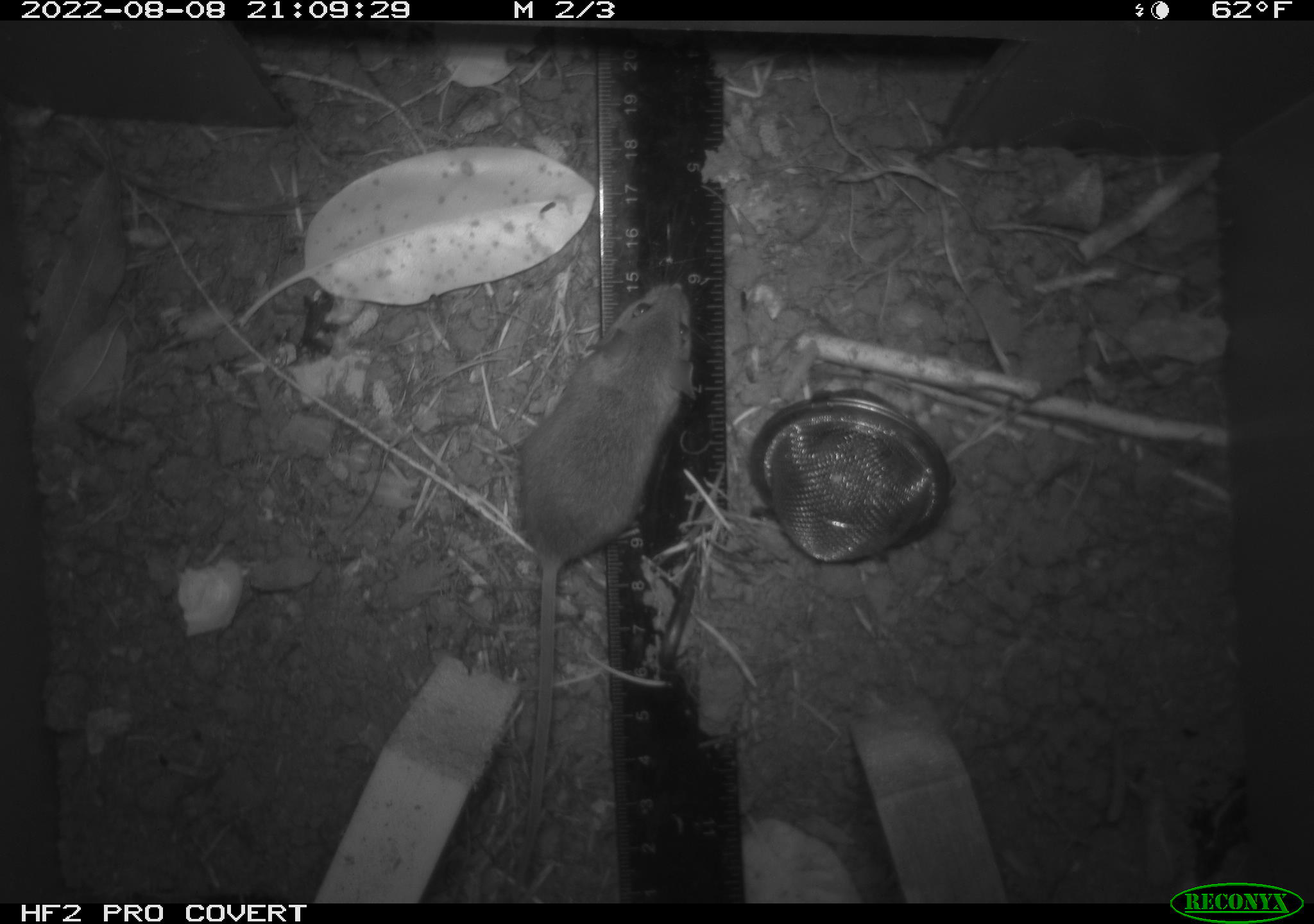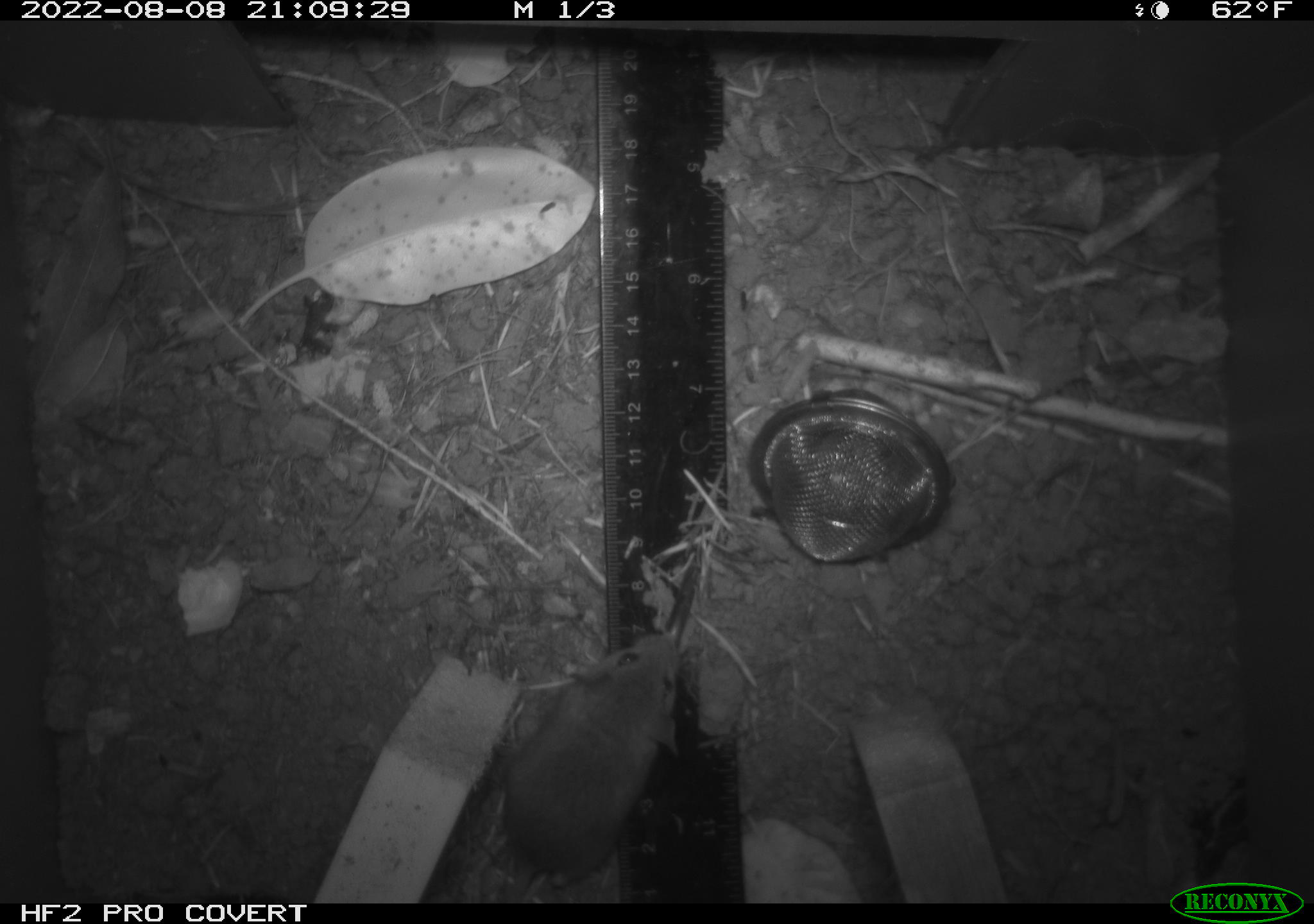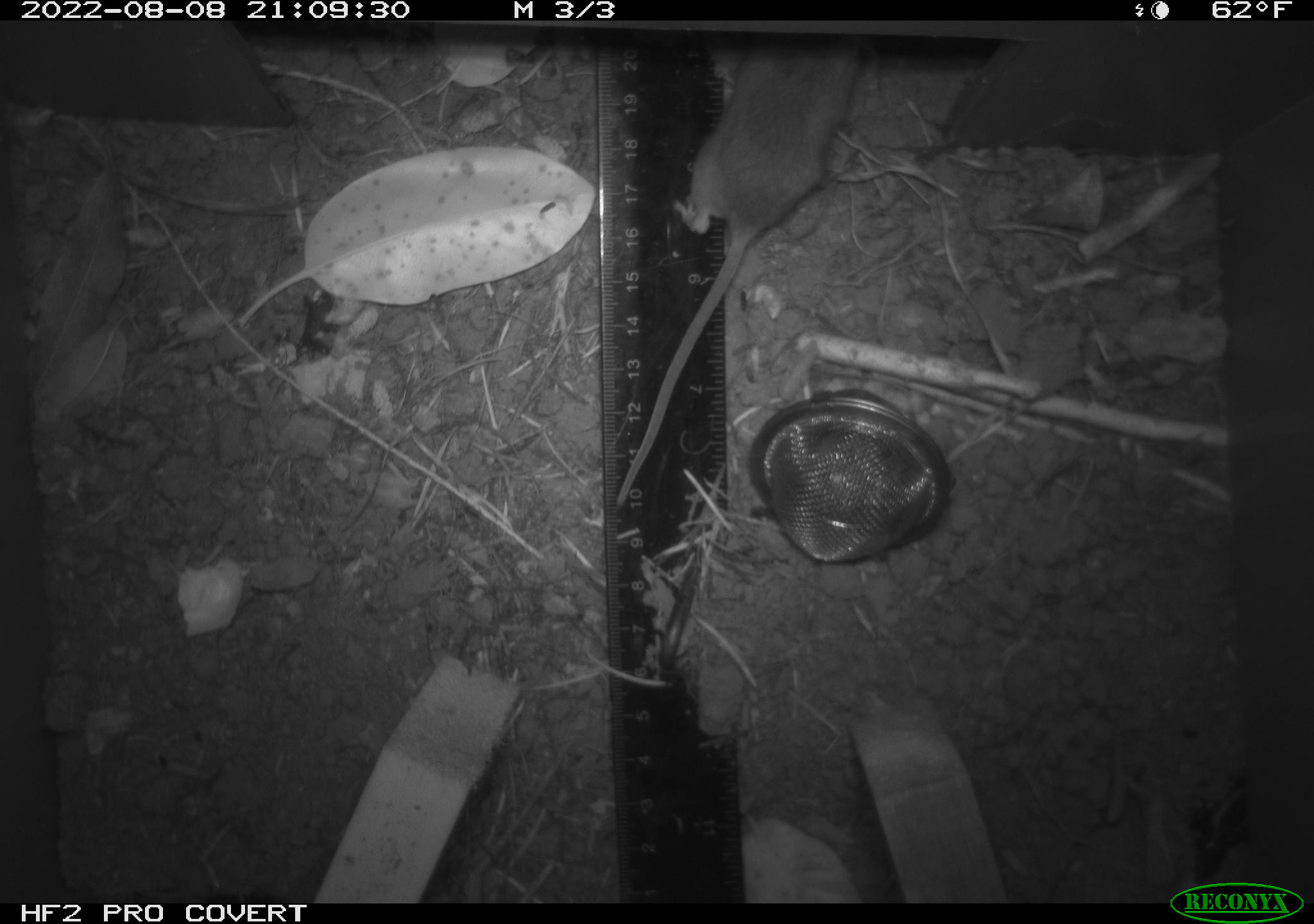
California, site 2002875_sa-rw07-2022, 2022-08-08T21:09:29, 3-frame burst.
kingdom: Animalia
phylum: Chordata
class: Mammalia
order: Rodentia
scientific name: Rodentia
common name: mouse species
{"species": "mouse species (Rodentia)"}